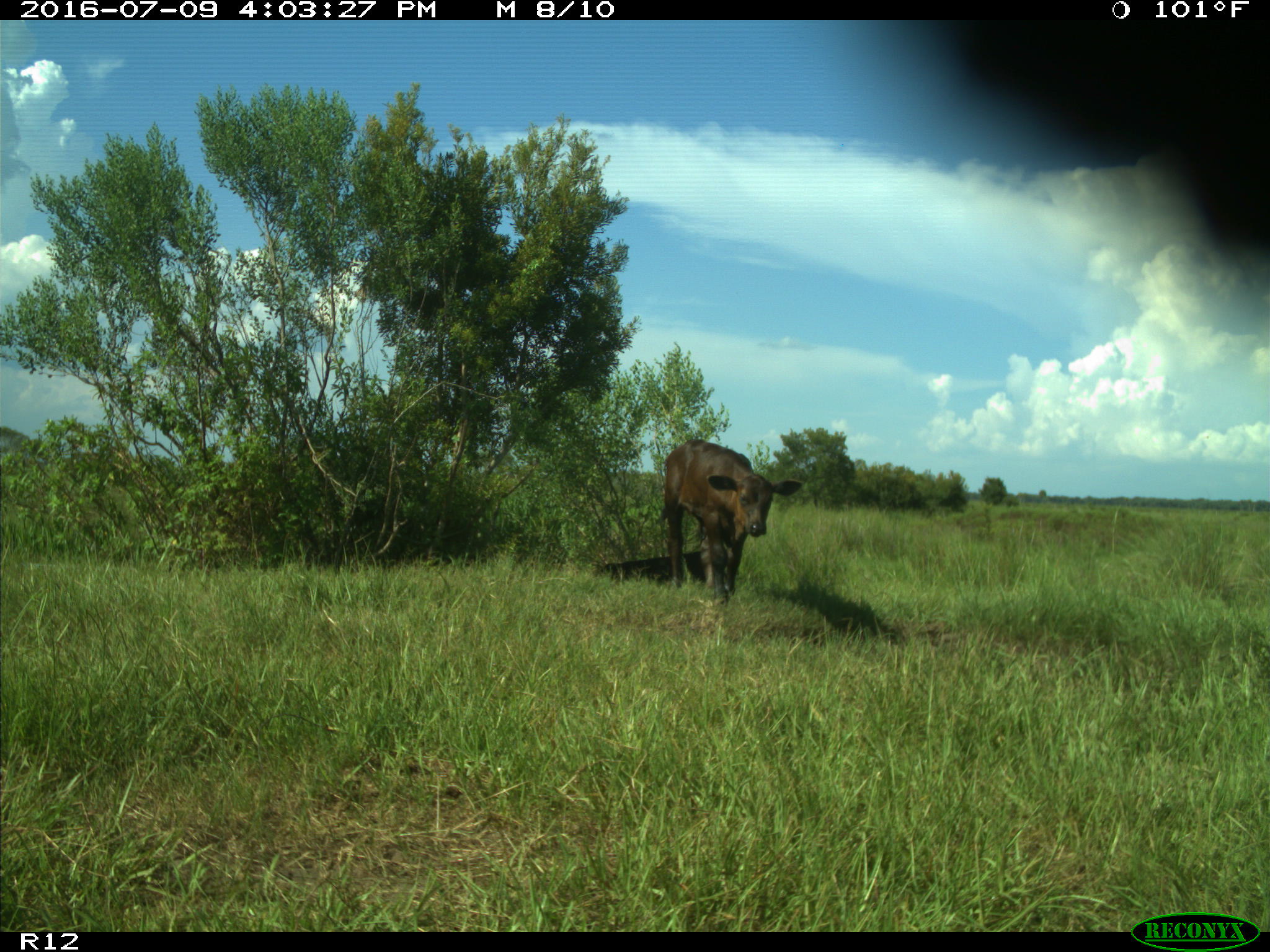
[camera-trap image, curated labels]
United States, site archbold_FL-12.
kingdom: Animalia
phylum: Chordata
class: Mammalia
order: Artiodactyla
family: Bovidae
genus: Bos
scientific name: Bos taurus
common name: domestic cow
Bos taurus (domestic cow).